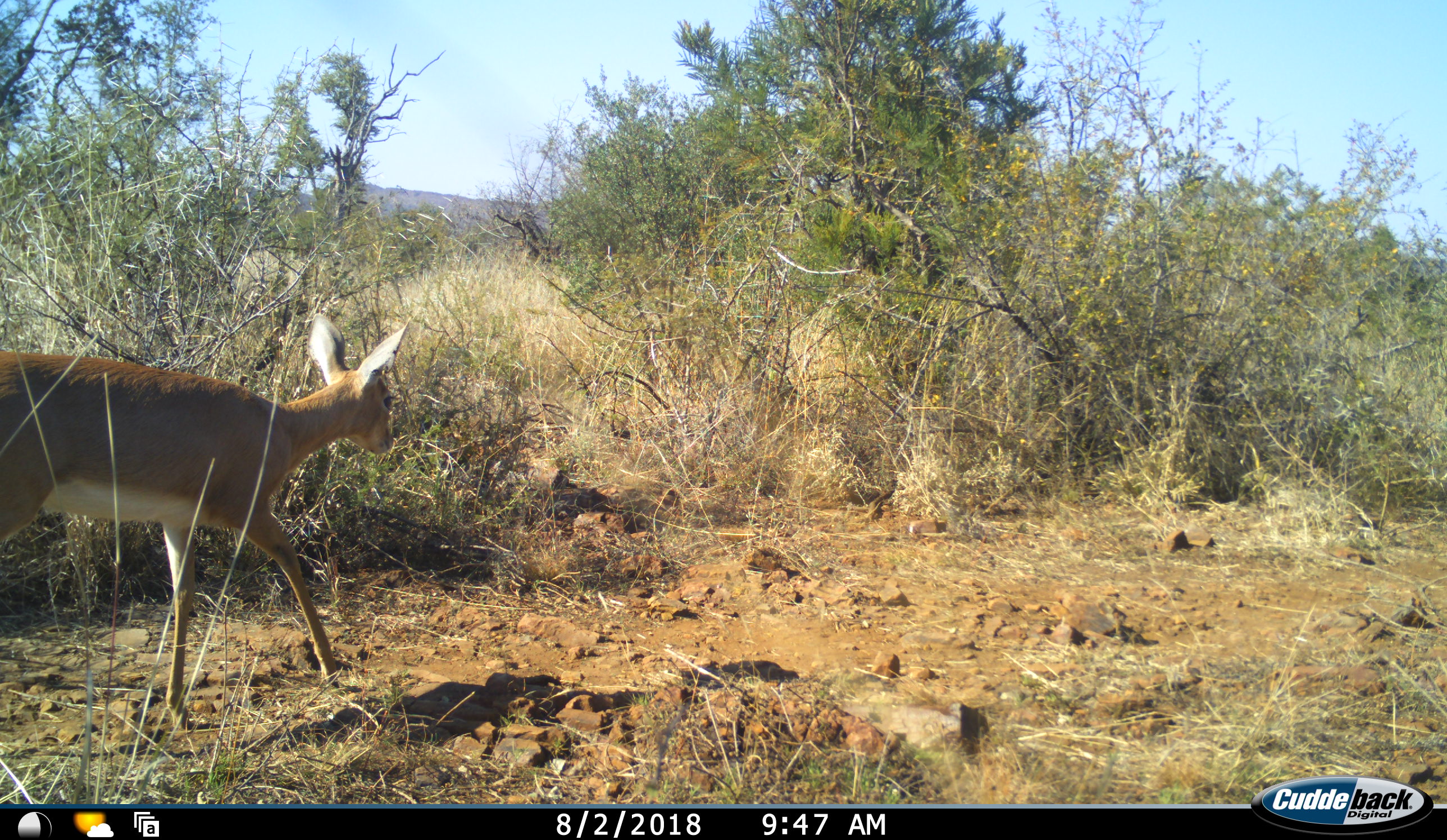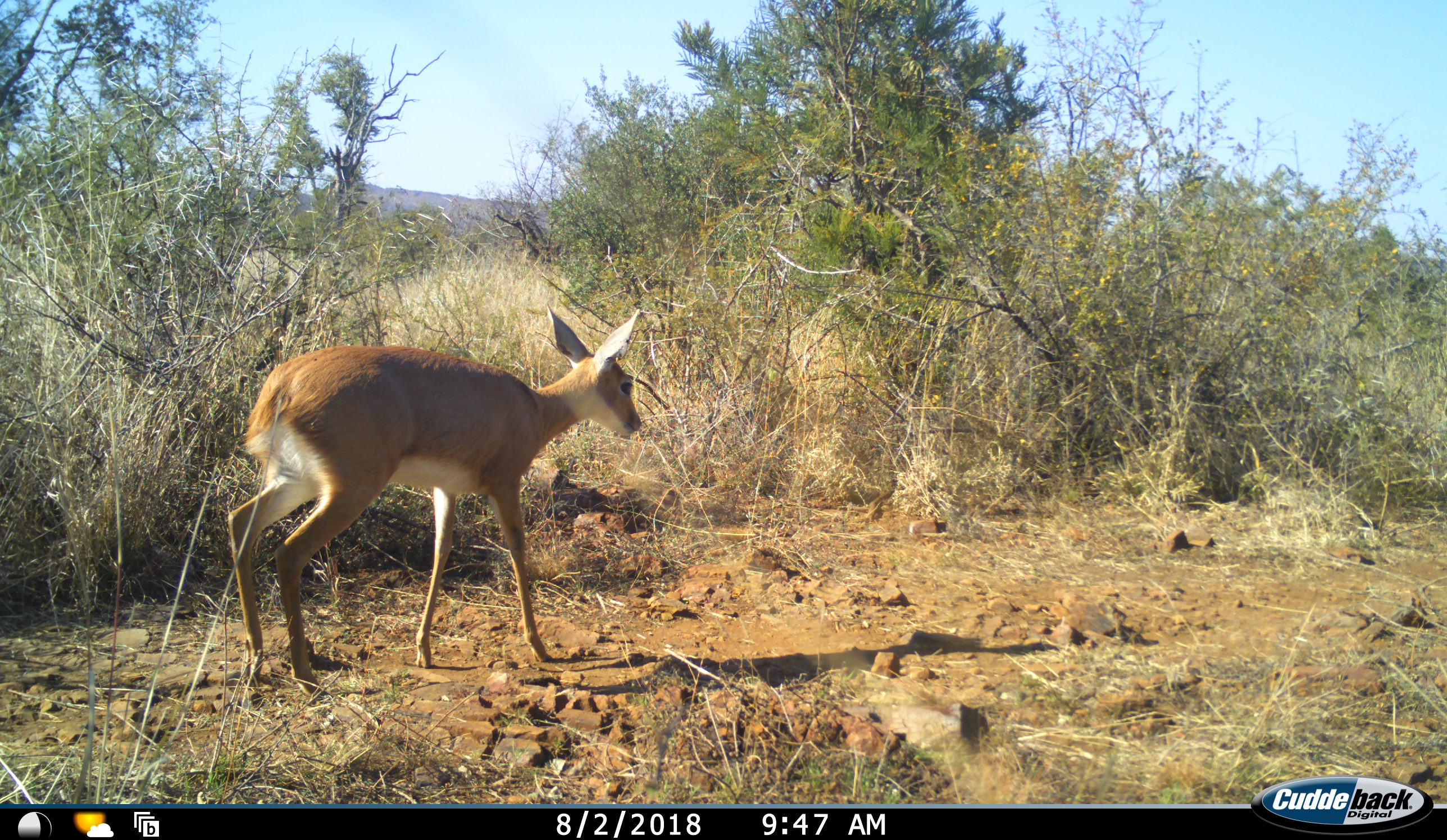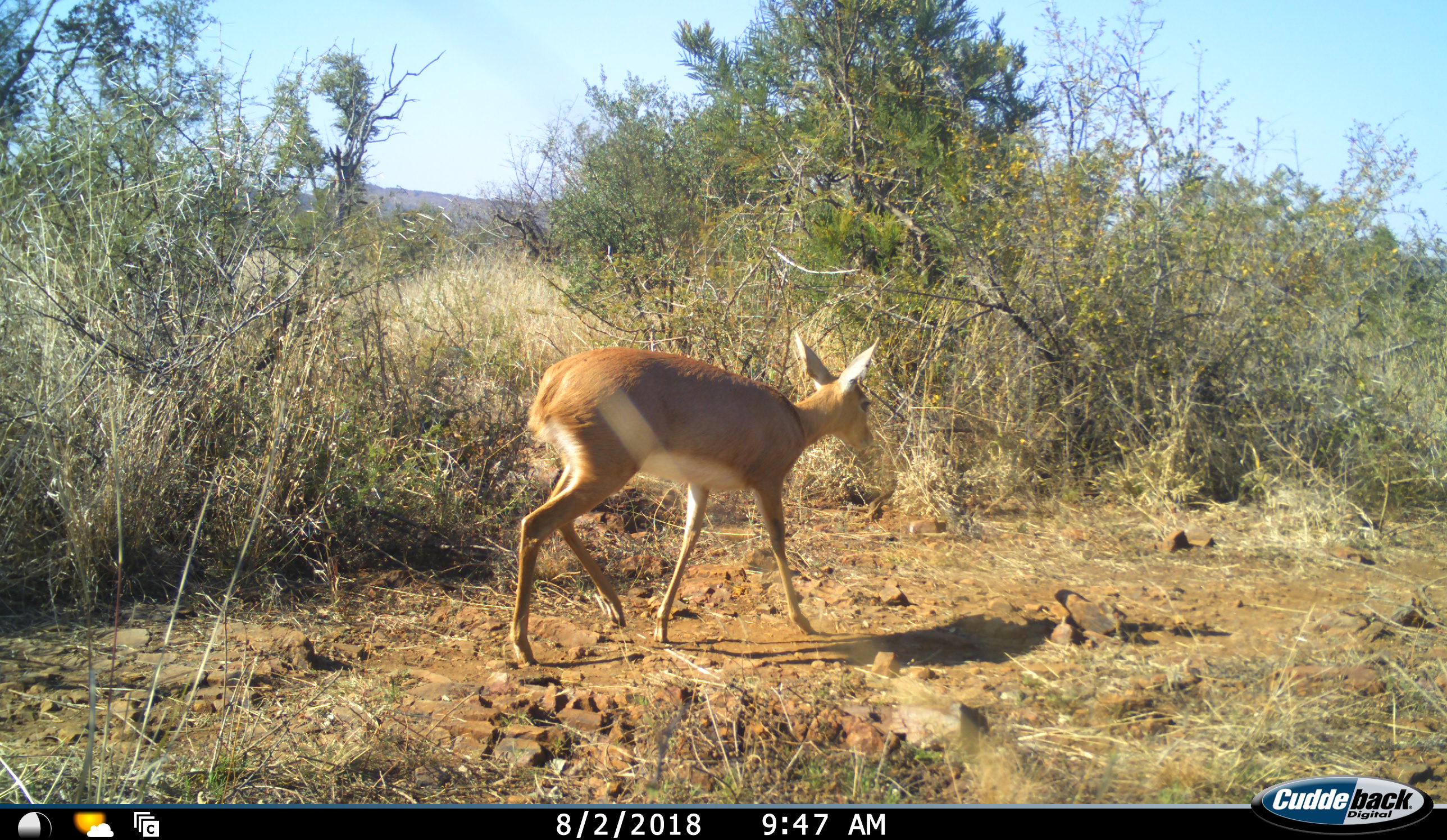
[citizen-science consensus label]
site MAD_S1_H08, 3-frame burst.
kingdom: Animalia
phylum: Chordata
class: Mammalia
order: Artiodactyla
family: Bovidae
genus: Raphicerus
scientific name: Raphicerus campestris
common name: steenbok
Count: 1.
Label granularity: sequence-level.